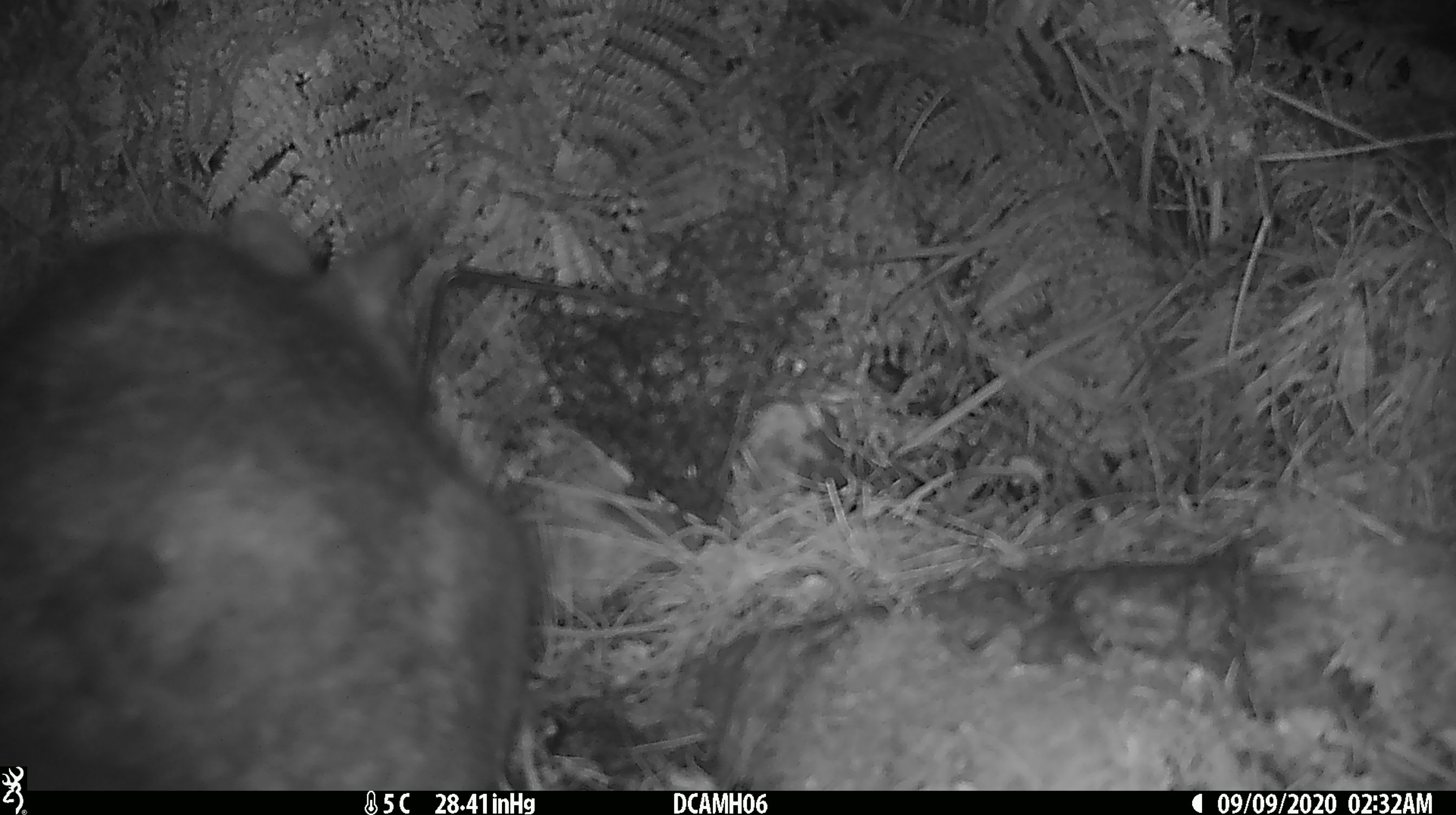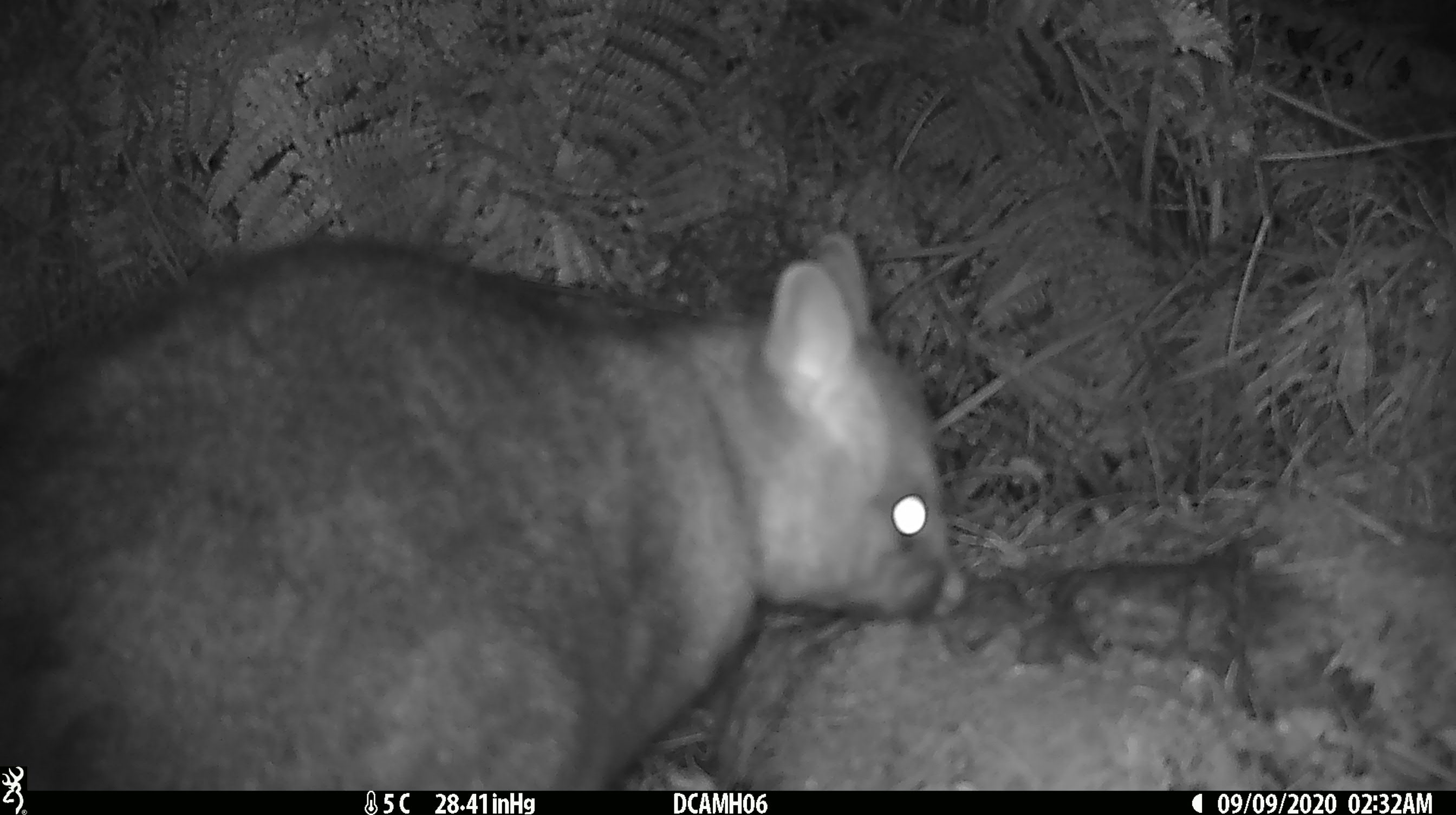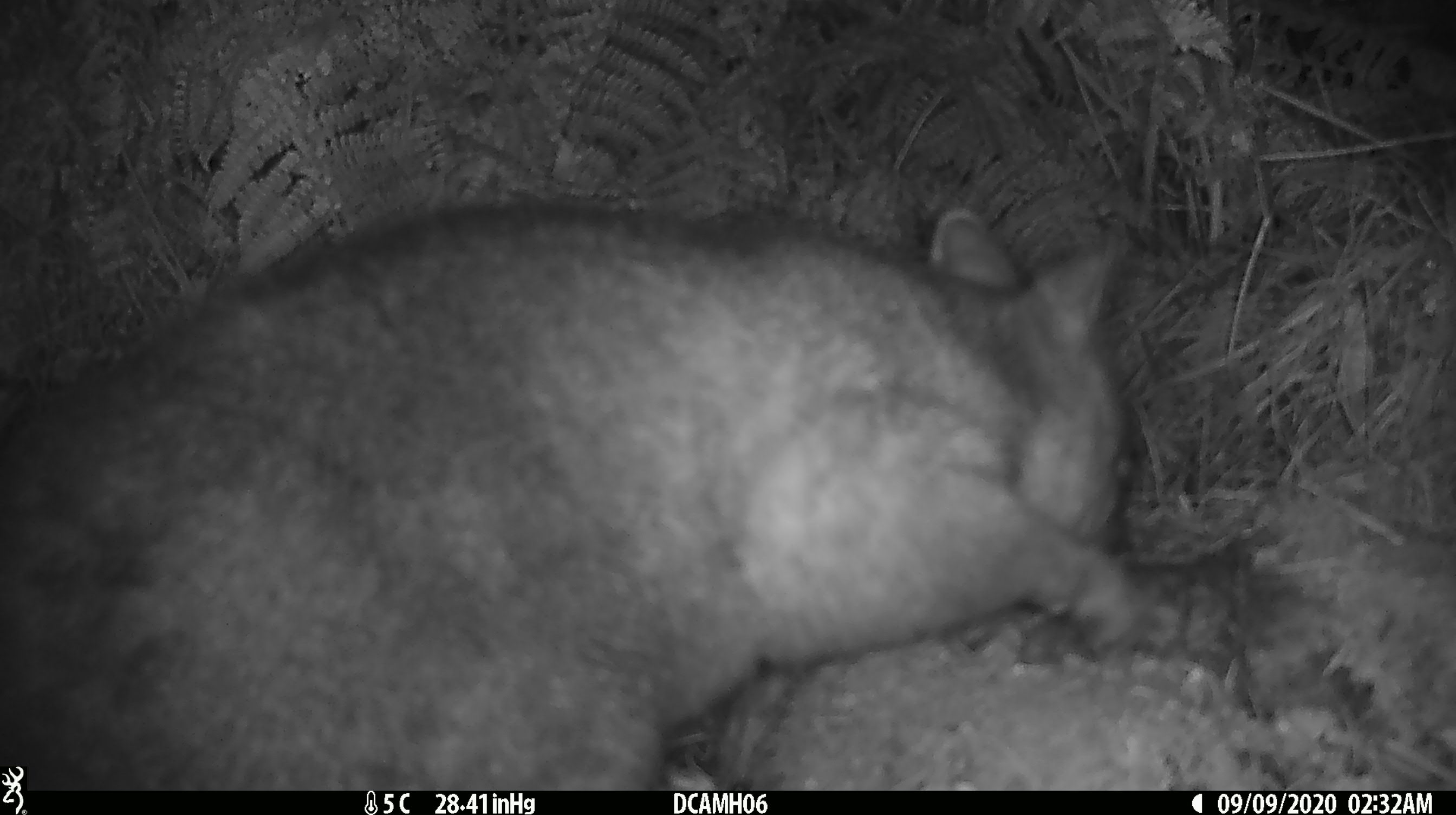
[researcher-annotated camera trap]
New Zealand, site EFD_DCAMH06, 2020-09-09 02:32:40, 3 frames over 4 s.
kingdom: Animalia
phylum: Chordata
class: Mammalia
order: Diprotodontia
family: Phalangeridae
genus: Trichosurus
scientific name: Trichosurus vulpecula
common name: common brushtail possum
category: possum